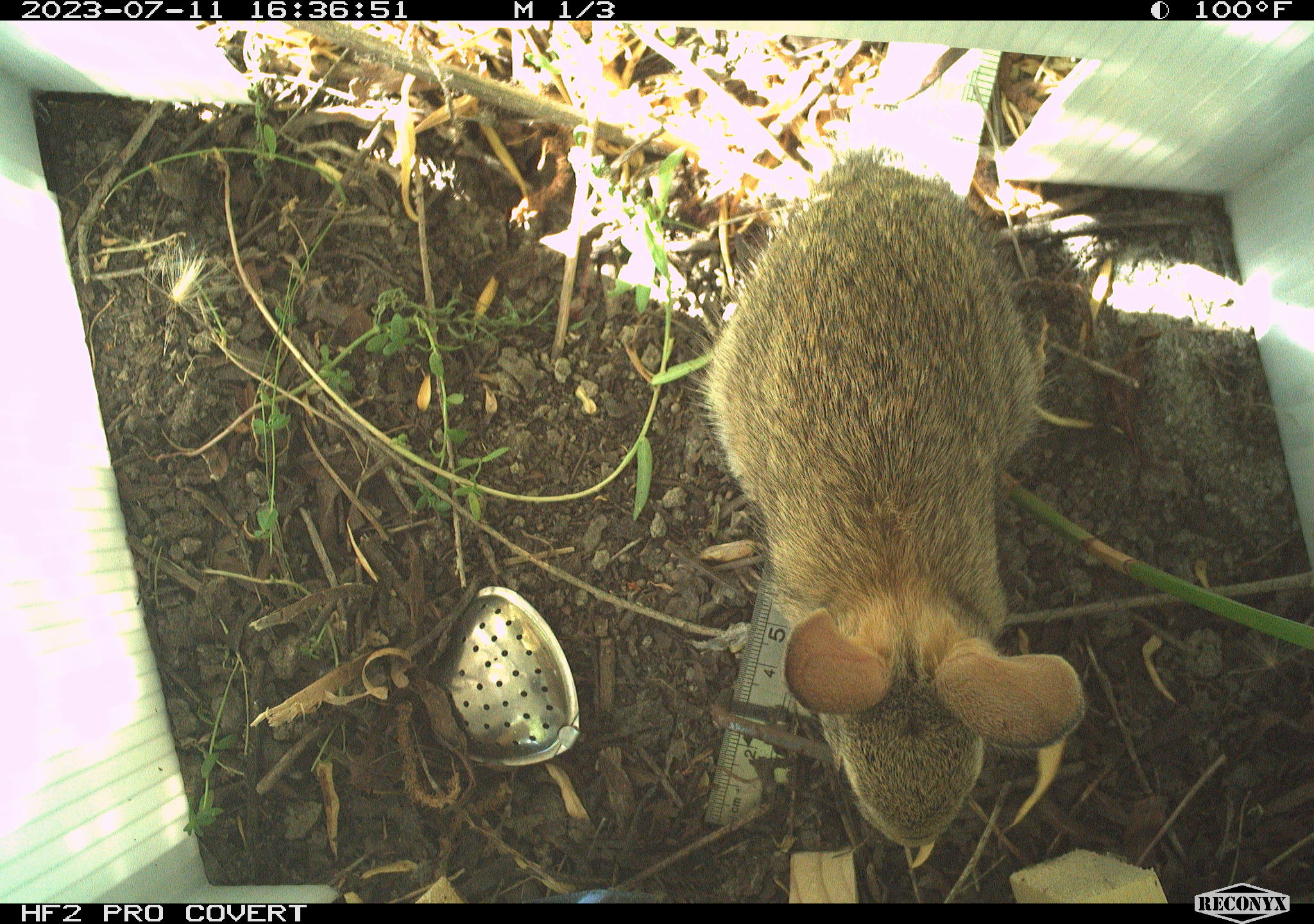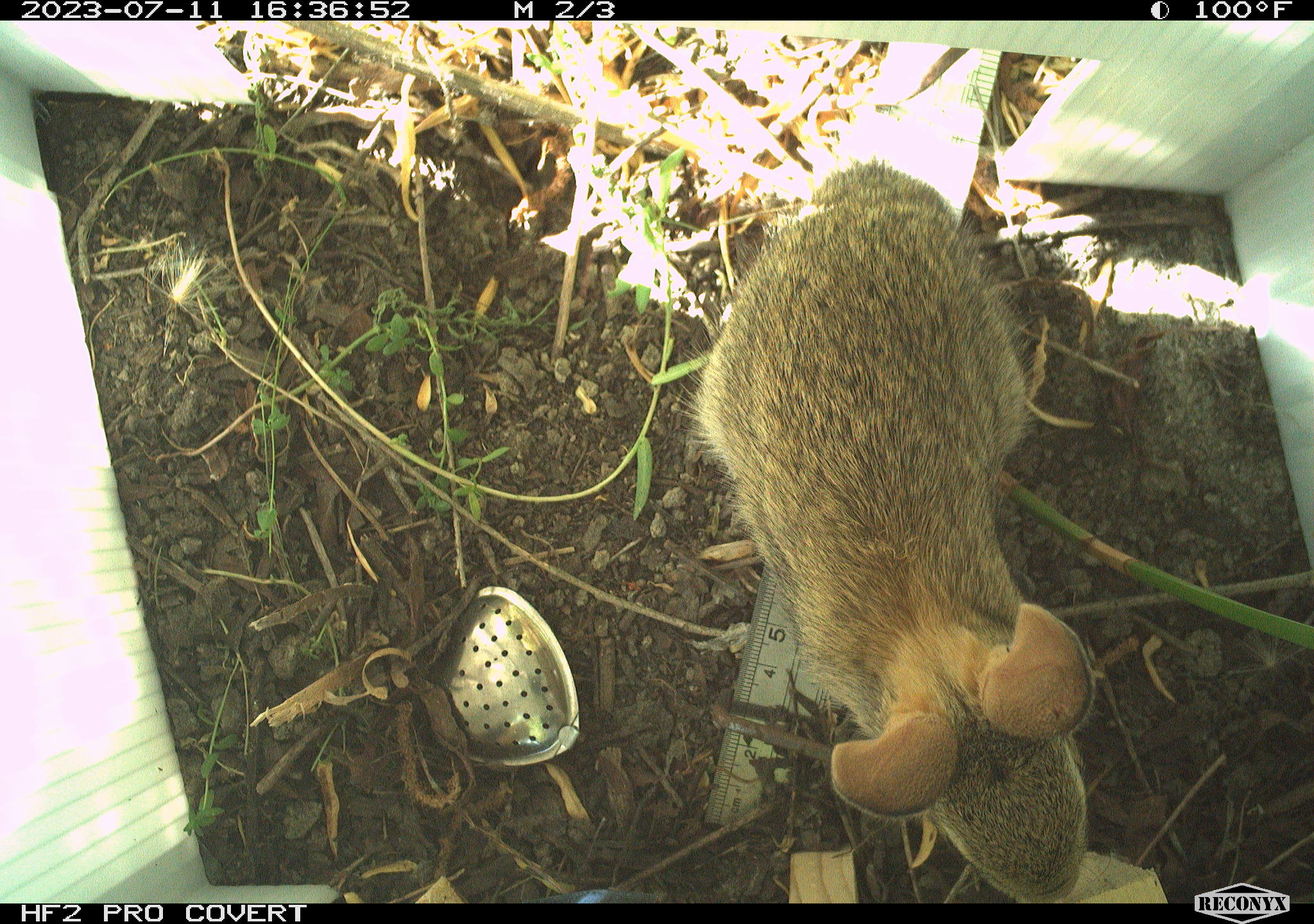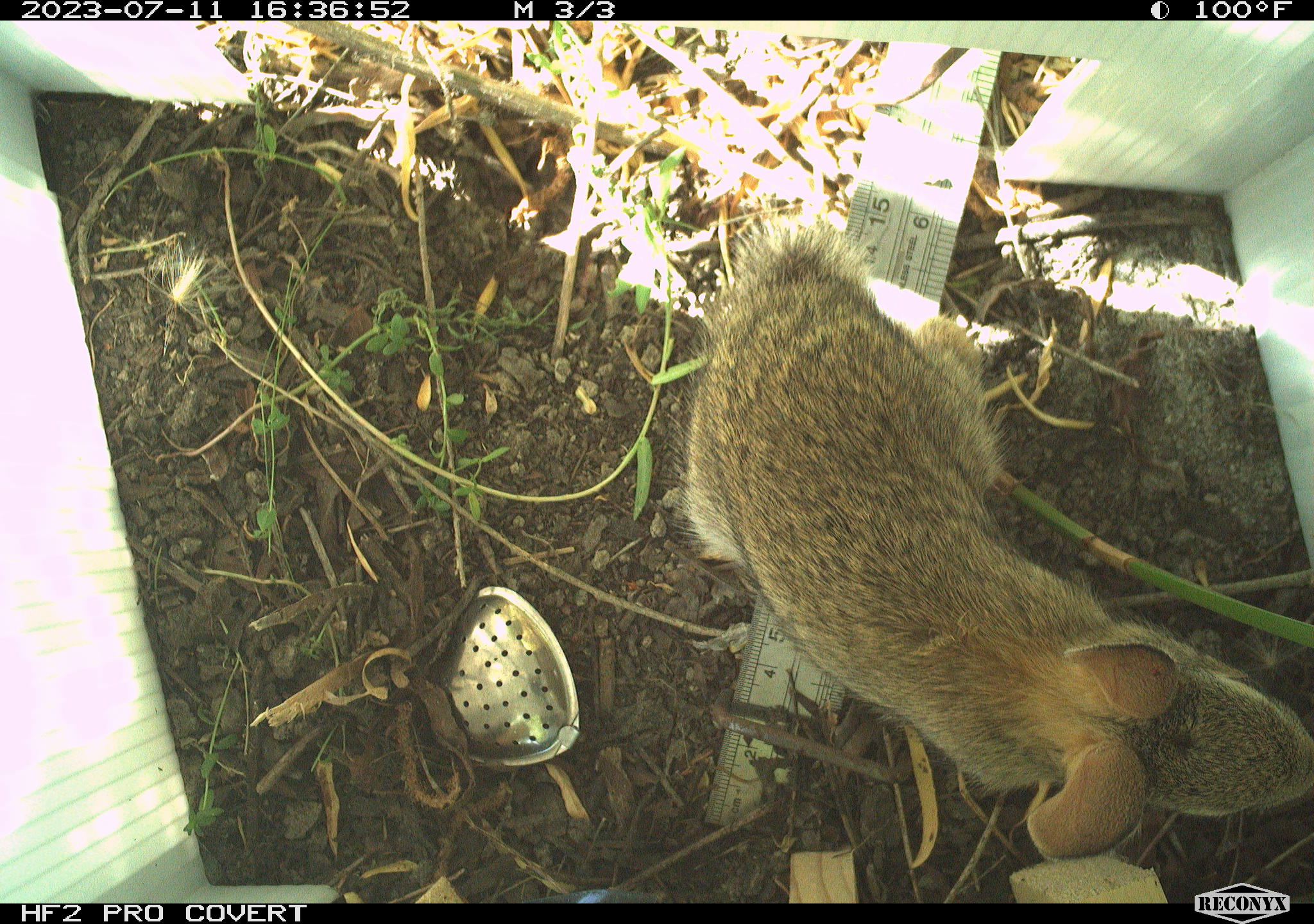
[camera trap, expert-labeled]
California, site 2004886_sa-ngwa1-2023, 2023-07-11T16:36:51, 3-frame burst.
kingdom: Animalia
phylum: Chordata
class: Mammalia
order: Lagomorpha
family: Leporidae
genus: Sylvilagus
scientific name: Sylvilagus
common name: cottontail rabbits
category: sylvilagus species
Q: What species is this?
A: Sylvilagus species (cottontail rabbits) (Sylvilagus).